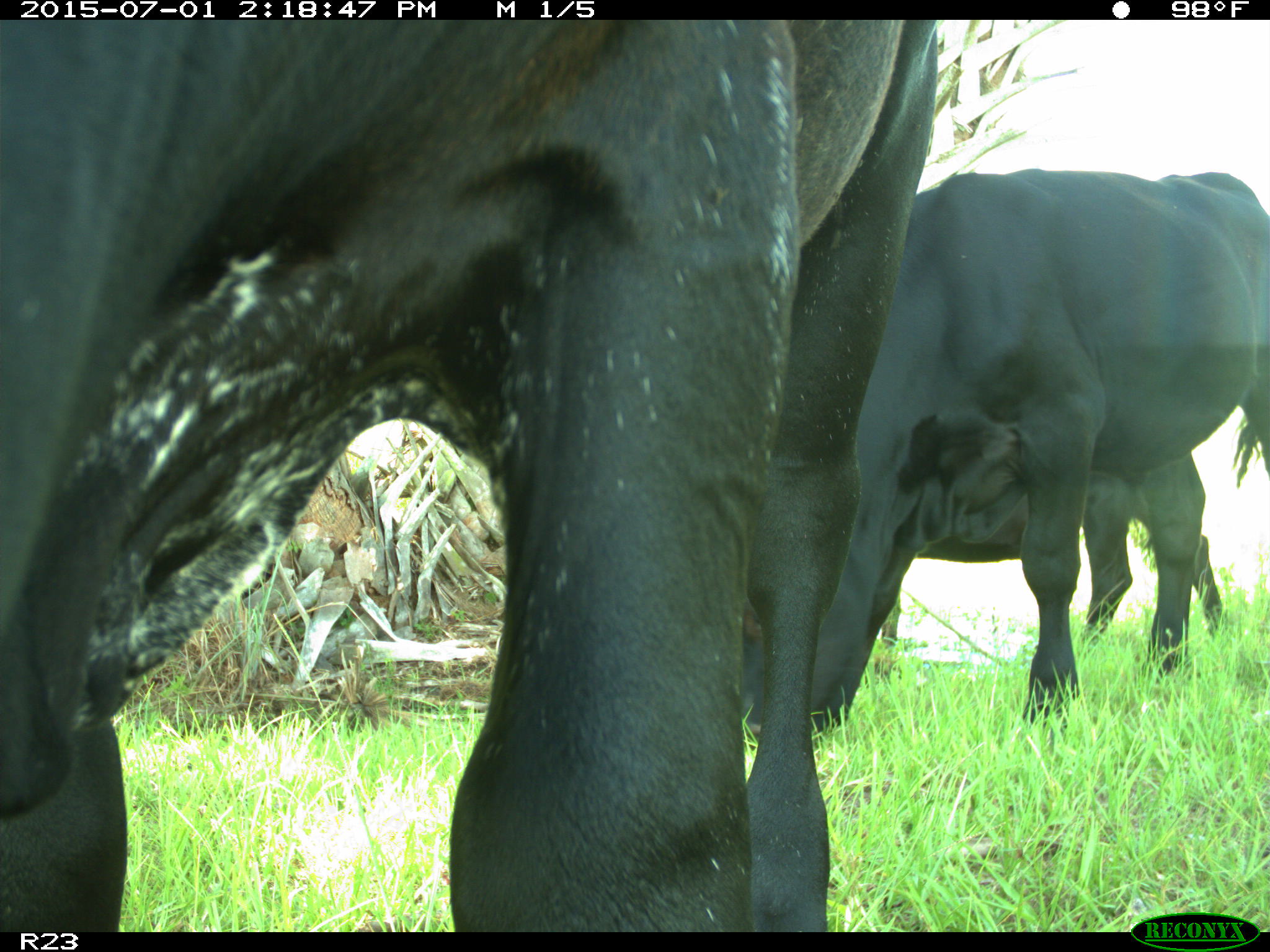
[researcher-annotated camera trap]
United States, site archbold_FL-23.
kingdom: Animalia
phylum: Chordata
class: Mammalia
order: Artiodactyla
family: Bovidae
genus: Bos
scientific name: Bos taurus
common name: domestic cow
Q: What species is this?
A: Bos taurus (domestic cow).